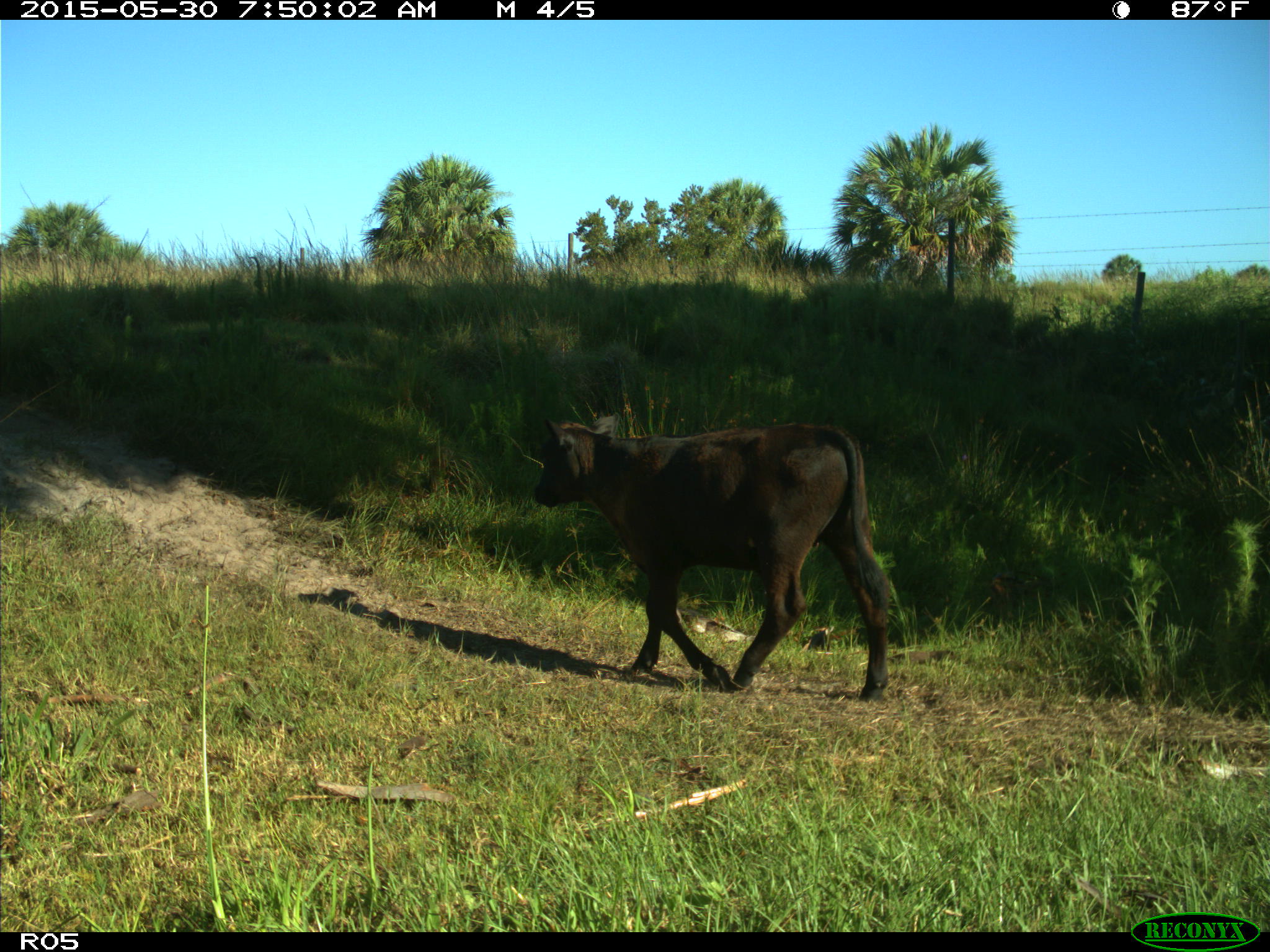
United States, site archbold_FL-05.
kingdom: Animalia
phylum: Chordata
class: Mammalia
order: Artiodactyla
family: Bovidae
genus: Bos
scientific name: Bos taurus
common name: domestic cow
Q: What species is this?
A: Bos taurus (domestic cow).